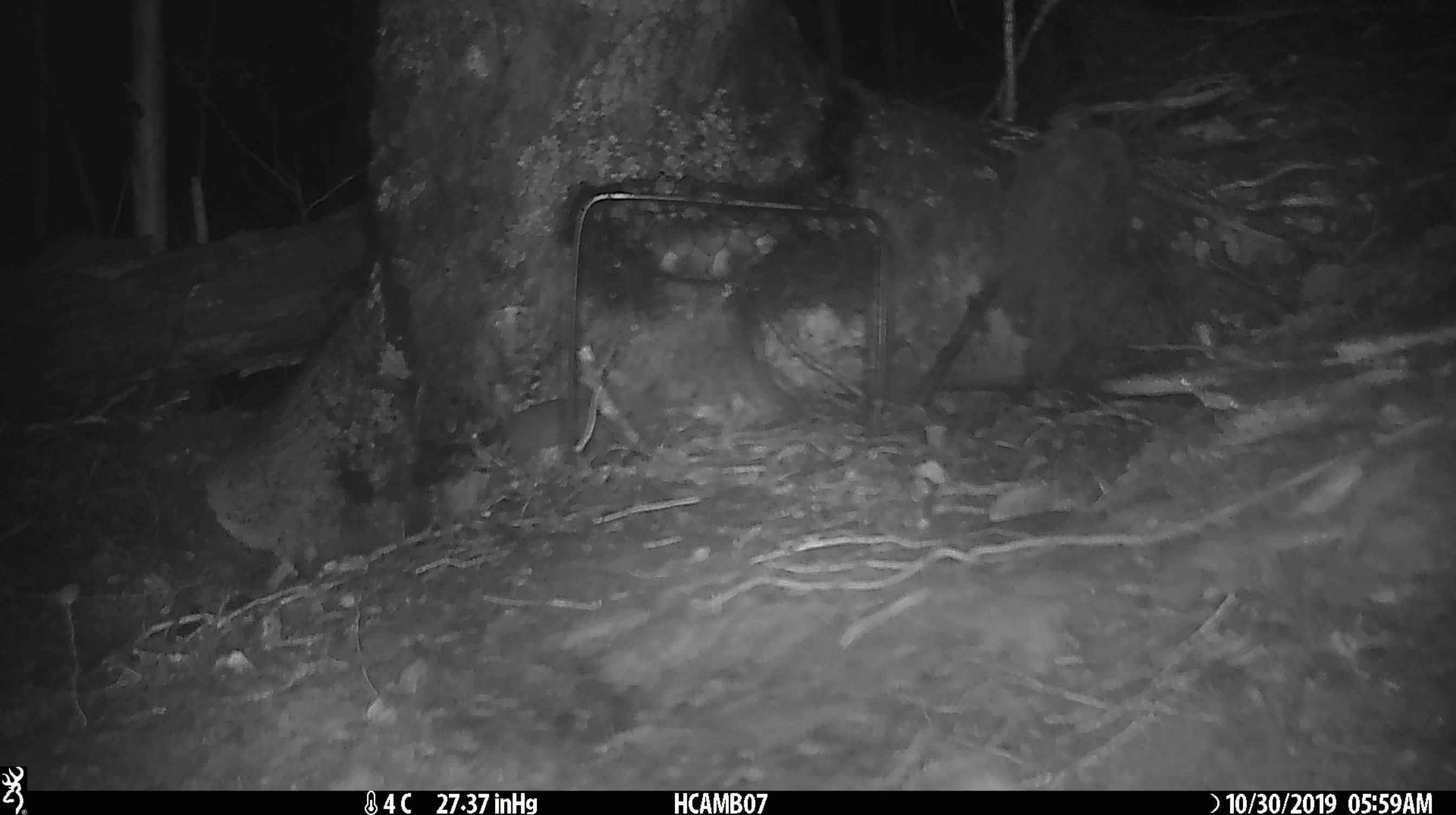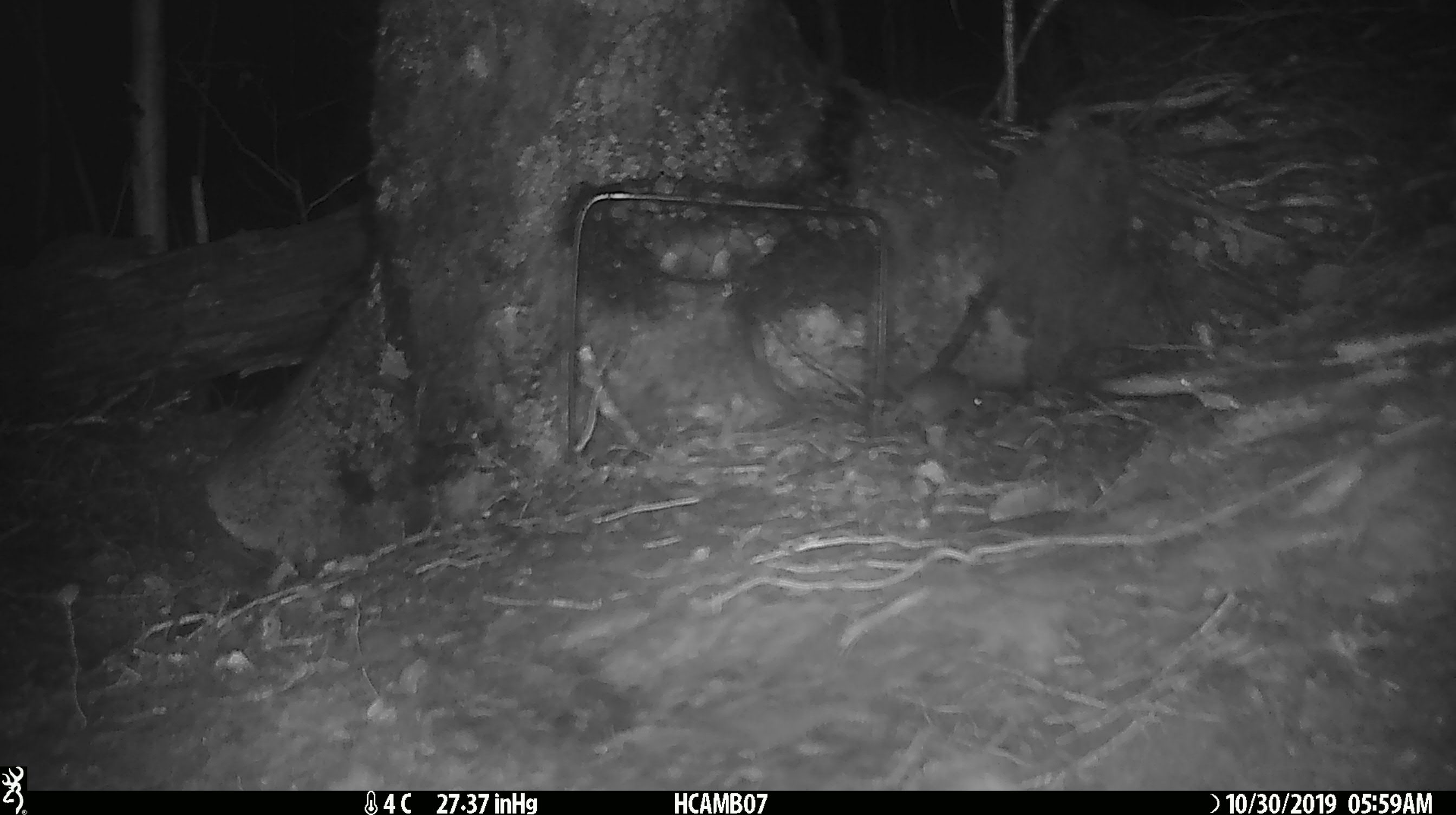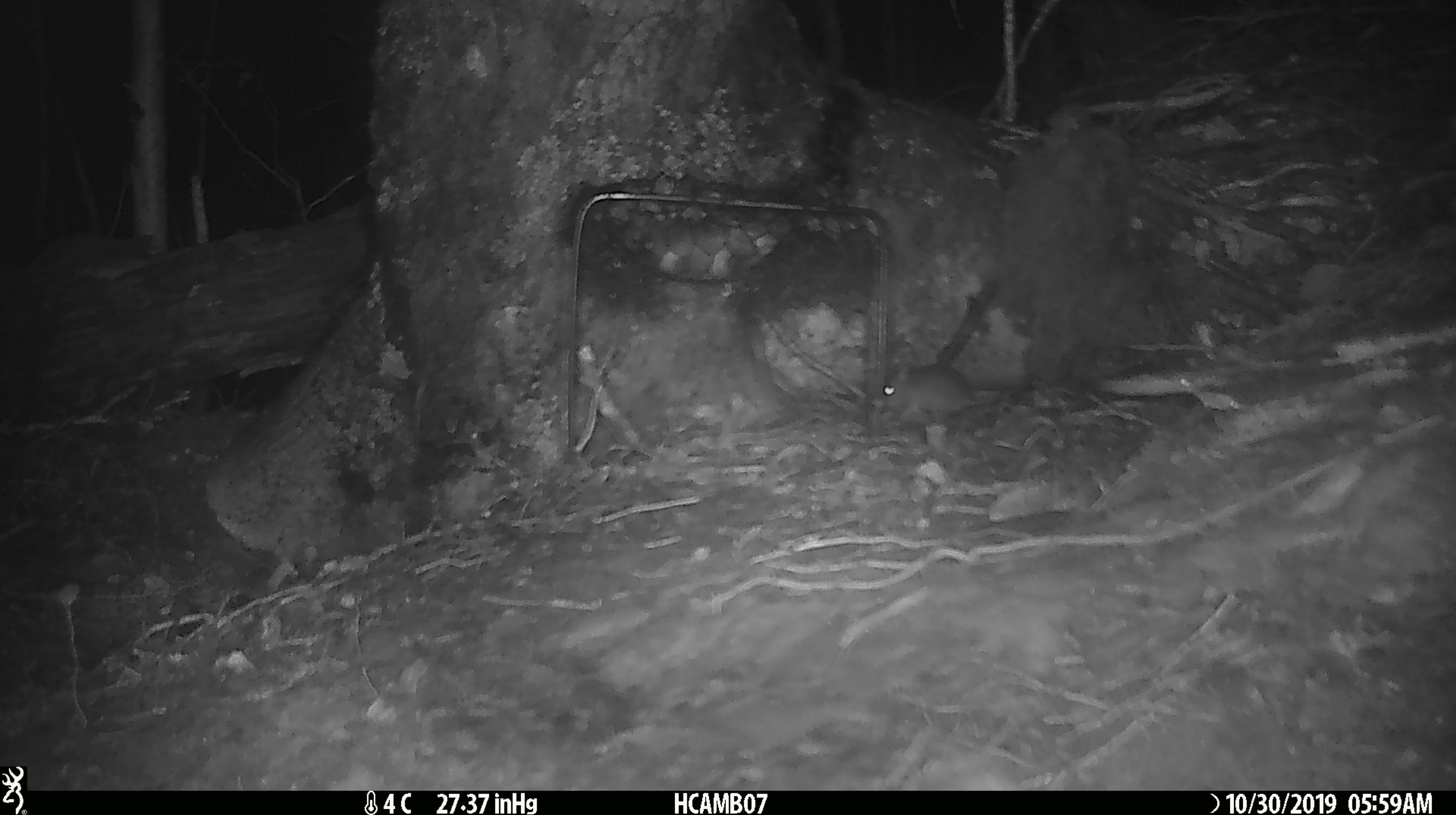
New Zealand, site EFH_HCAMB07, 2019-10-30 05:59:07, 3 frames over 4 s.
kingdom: Animalia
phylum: Chordata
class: Mammalia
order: Rodentia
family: Muridae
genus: Mus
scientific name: Mus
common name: mouse